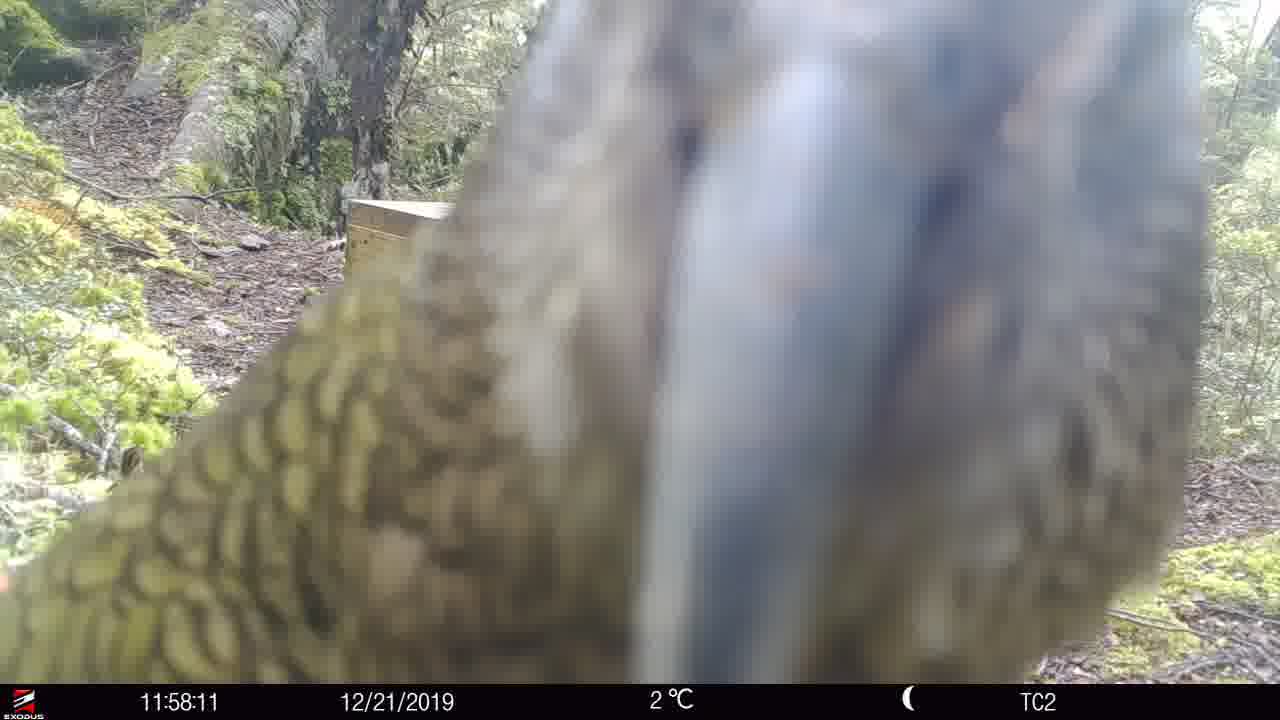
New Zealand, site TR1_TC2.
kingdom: Animalia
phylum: Chordata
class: Aves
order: Psittaciformes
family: Strigopidae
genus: Nestor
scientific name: Nestor notabilis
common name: kea